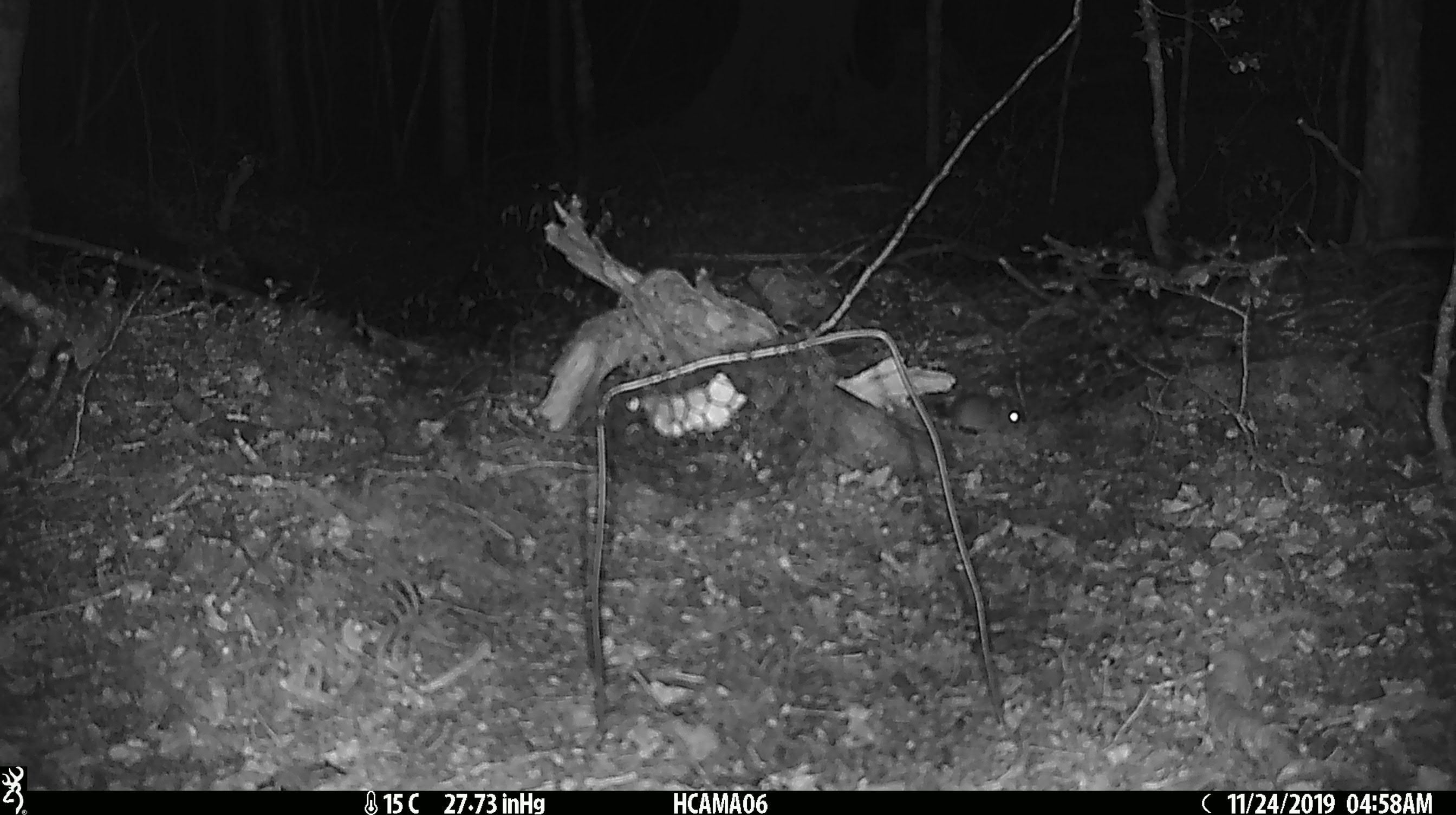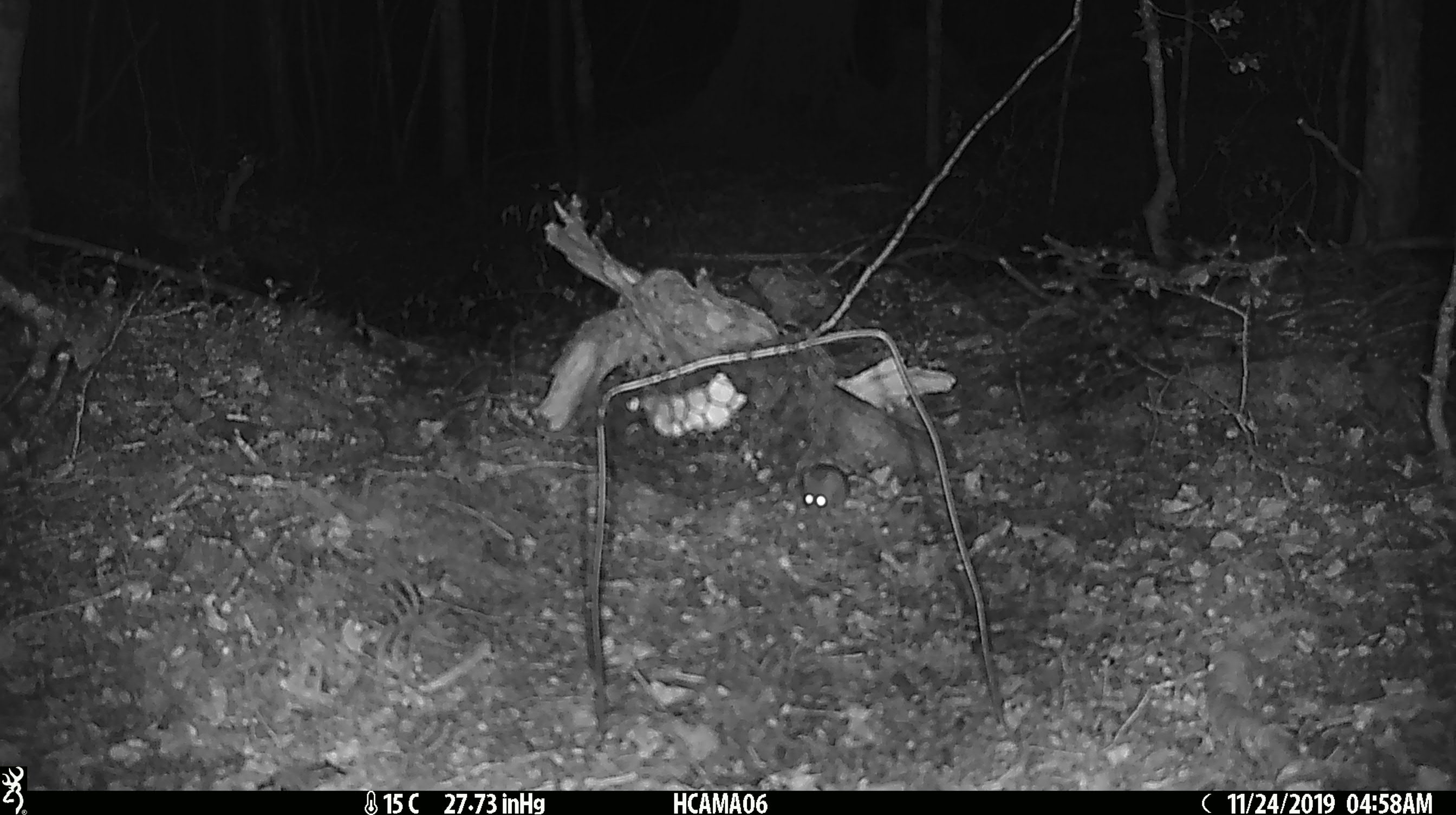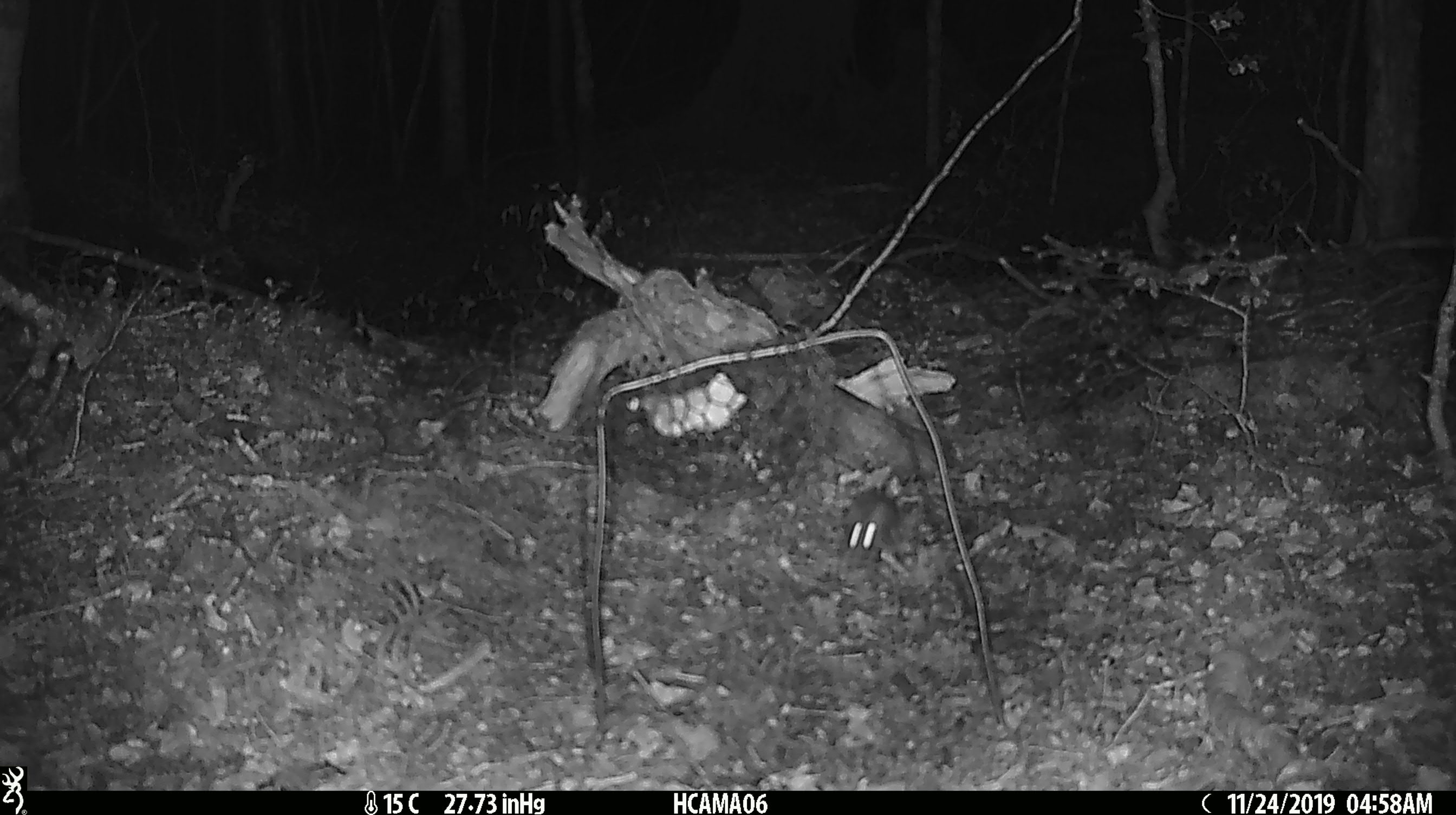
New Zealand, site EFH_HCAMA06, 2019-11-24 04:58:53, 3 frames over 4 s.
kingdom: Animalia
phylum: Chordata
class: Mammalia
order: Rodentia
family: Muridae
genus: Mus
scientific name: Mus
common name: mouse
Mouse (Mus).